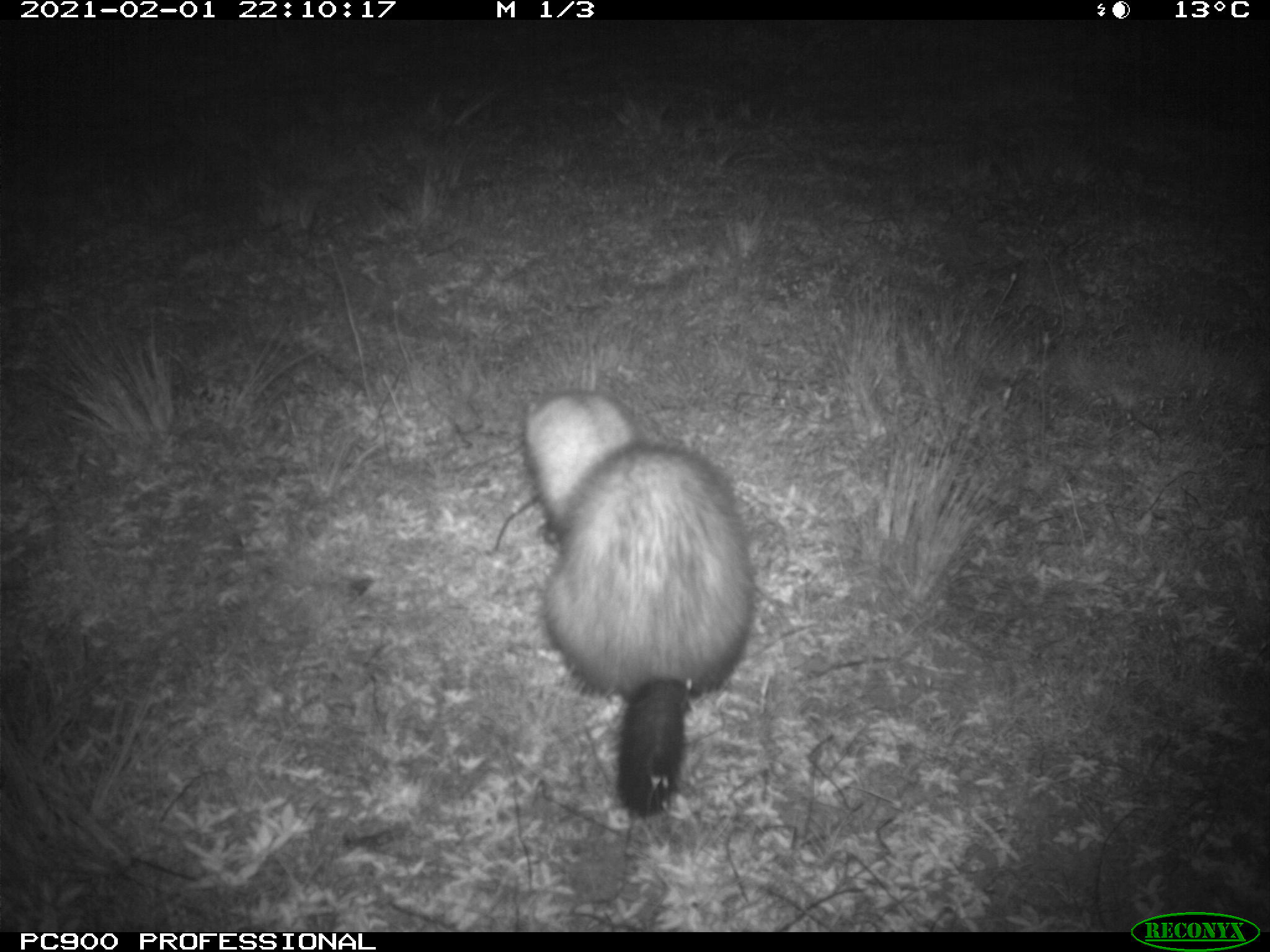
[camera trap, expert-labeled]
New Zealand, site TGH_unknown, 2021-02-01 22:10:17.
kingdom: Animalia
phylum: Chordata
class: Mammalia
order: Carnivora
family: Mustelidae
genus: Mustela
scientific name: Mustela furo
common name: ferret